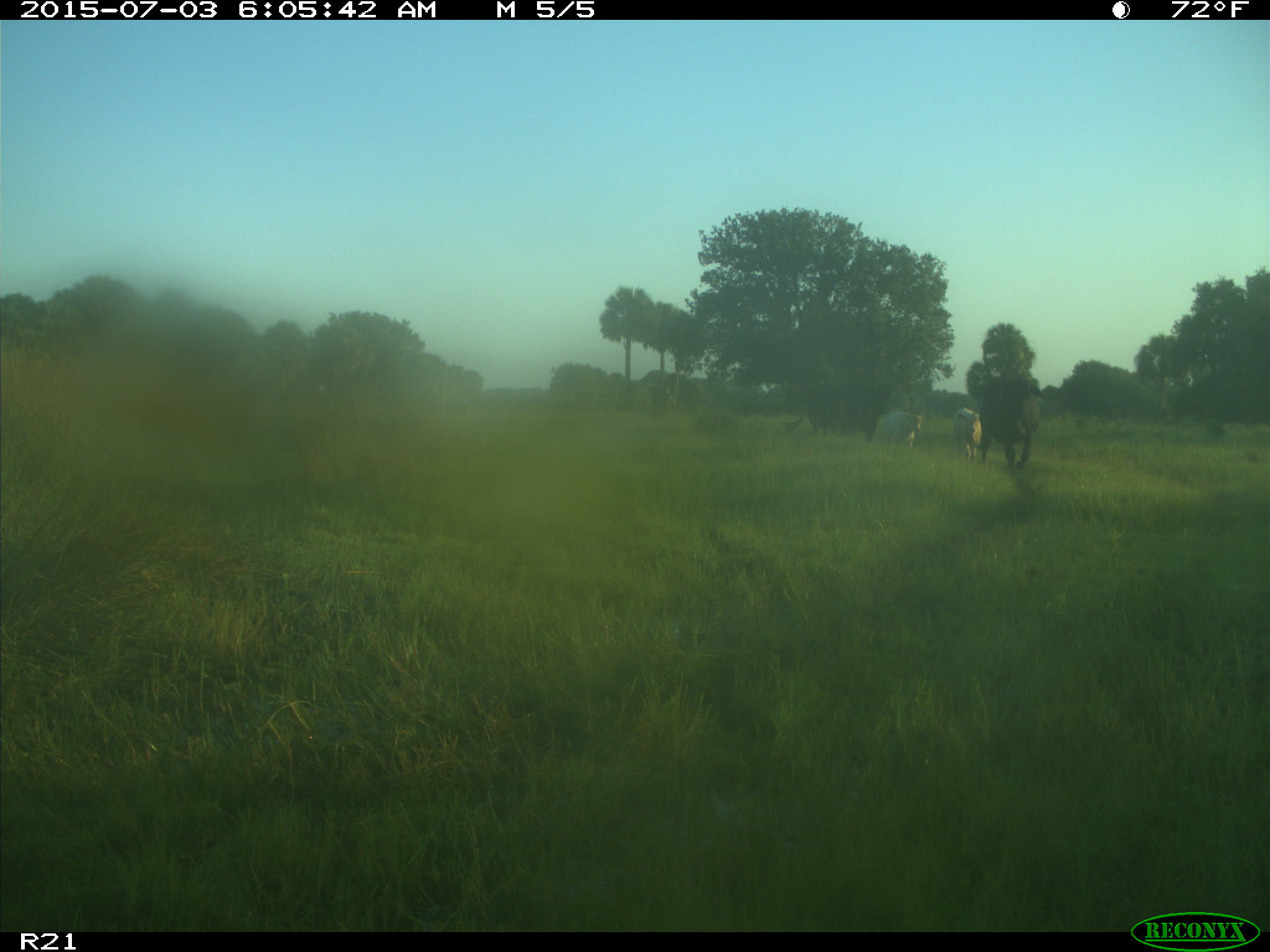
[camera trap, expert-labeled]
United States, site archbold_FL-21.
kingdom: Animalia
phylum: Chordata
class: Mammalia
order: Artiodactyla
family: Bovidae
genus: Bos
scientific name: Bos taurus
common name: domestic cow